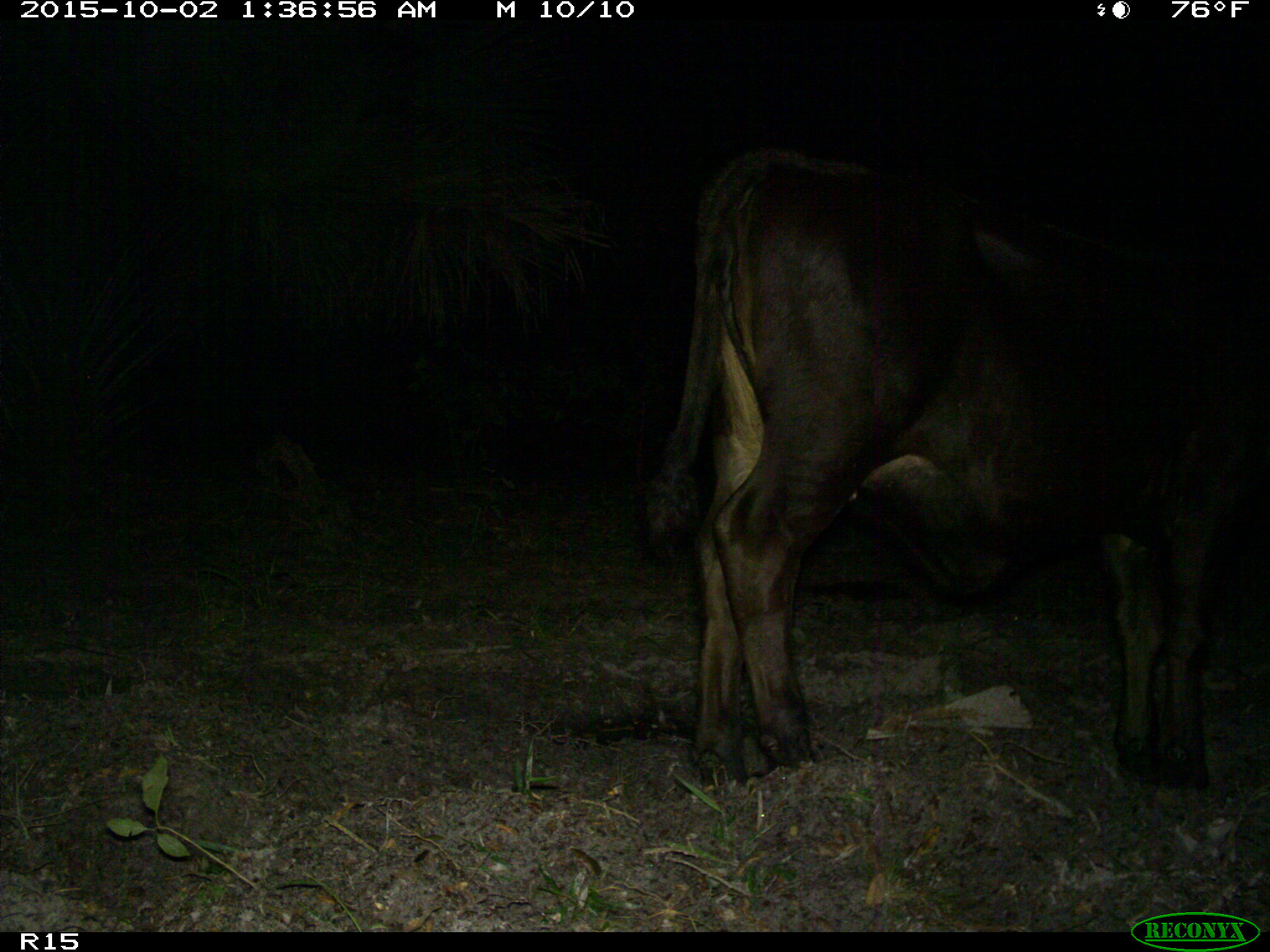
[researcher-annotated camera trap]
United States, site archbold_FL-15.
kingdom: Animalia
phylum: Chordata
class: Mammalia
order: Artiodactyla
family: Bovidae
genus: Bos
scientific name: Bos taurus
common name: domestic cow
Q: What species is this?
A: Bos taurus (domestic cow).